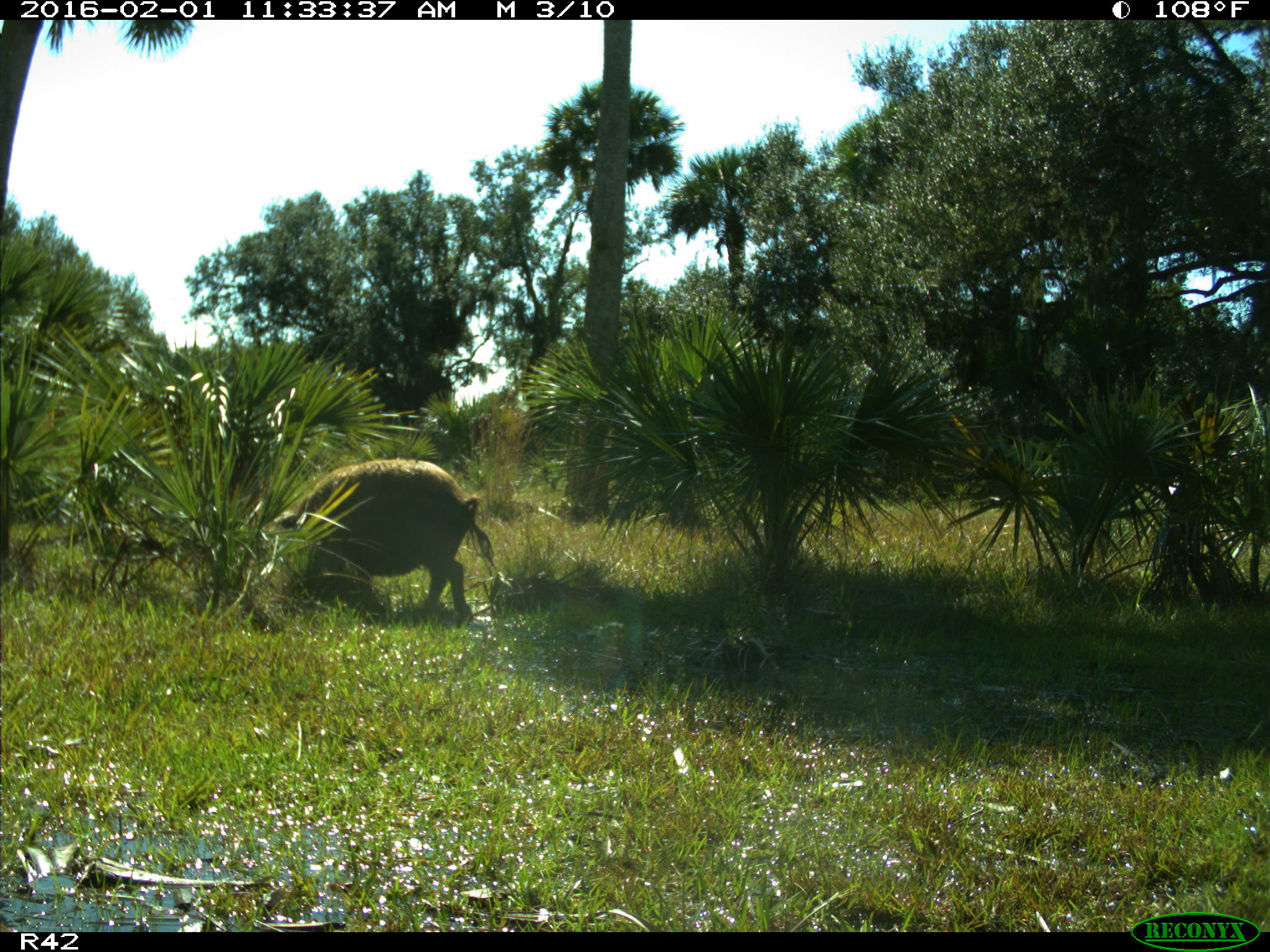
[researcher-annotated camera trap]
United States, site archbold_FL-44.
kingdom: Animalia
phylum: Chordata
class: Mammalia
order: Artiodactyla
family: Suidae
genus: Sus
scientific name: Sus scrofa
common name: wild boar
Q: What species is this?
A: Sus scrofa (wild boar).